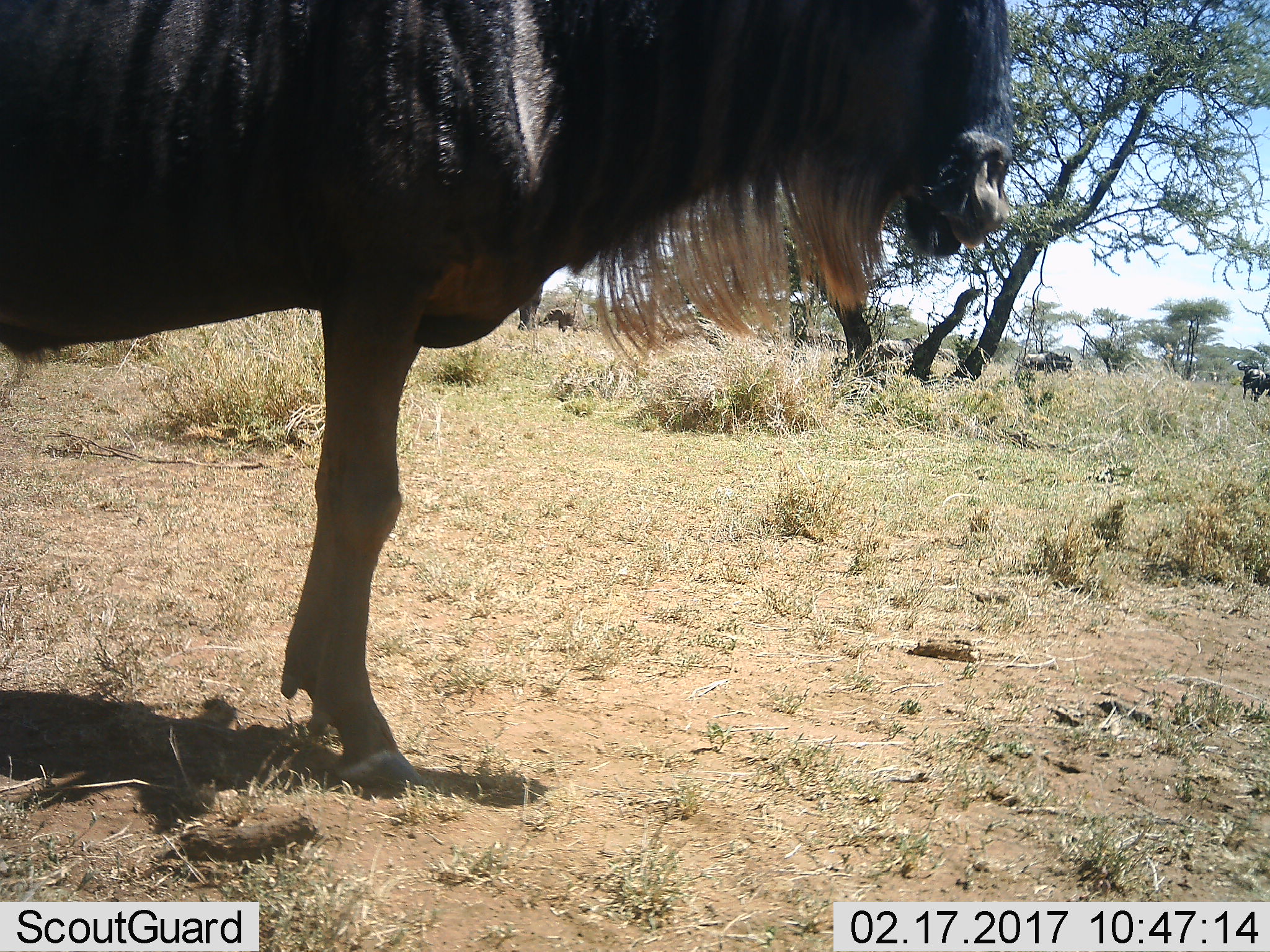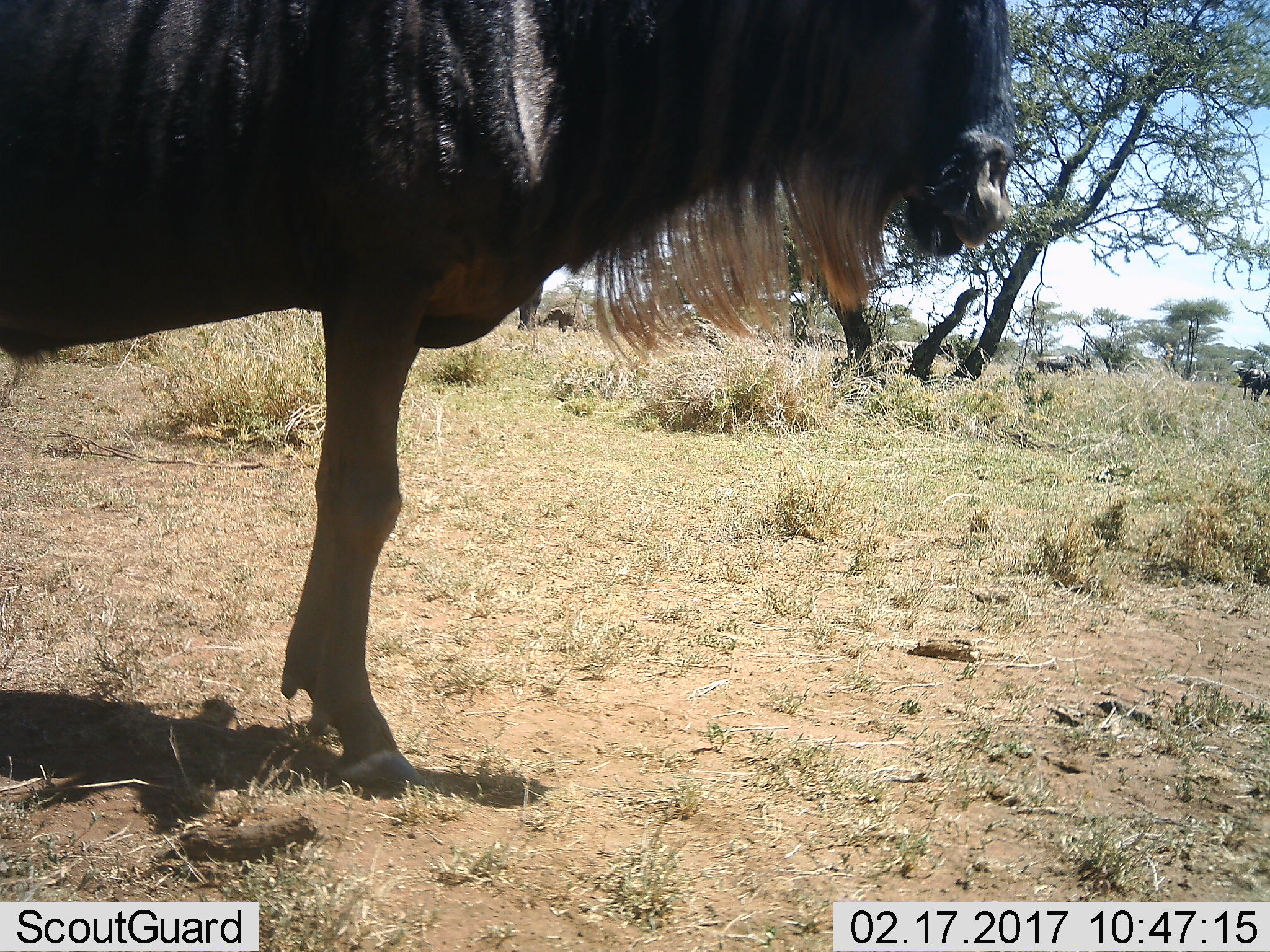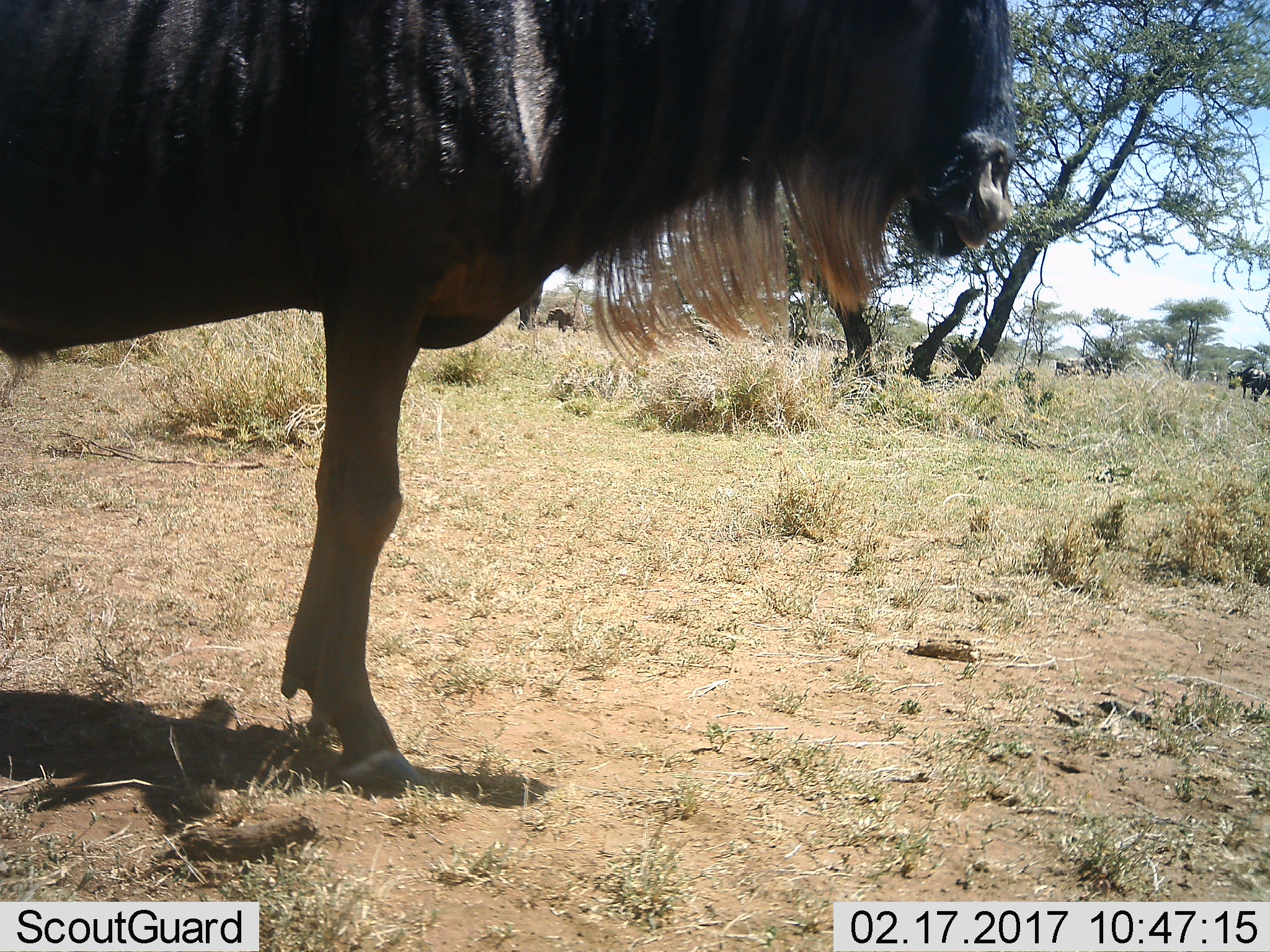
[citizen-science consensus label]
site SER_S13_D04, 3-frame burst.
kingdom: Animalia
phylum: Chordata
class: Mammalia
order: Artiodactyla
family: Bovidae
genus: Connochaetes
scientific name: Connochaetes taurinus taurinus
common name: blue wildebeest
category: wildebeestblue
Wildebeestblue (blue wildebeest) (Connochaetes taurinus taurinus), count 1. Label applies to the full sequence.